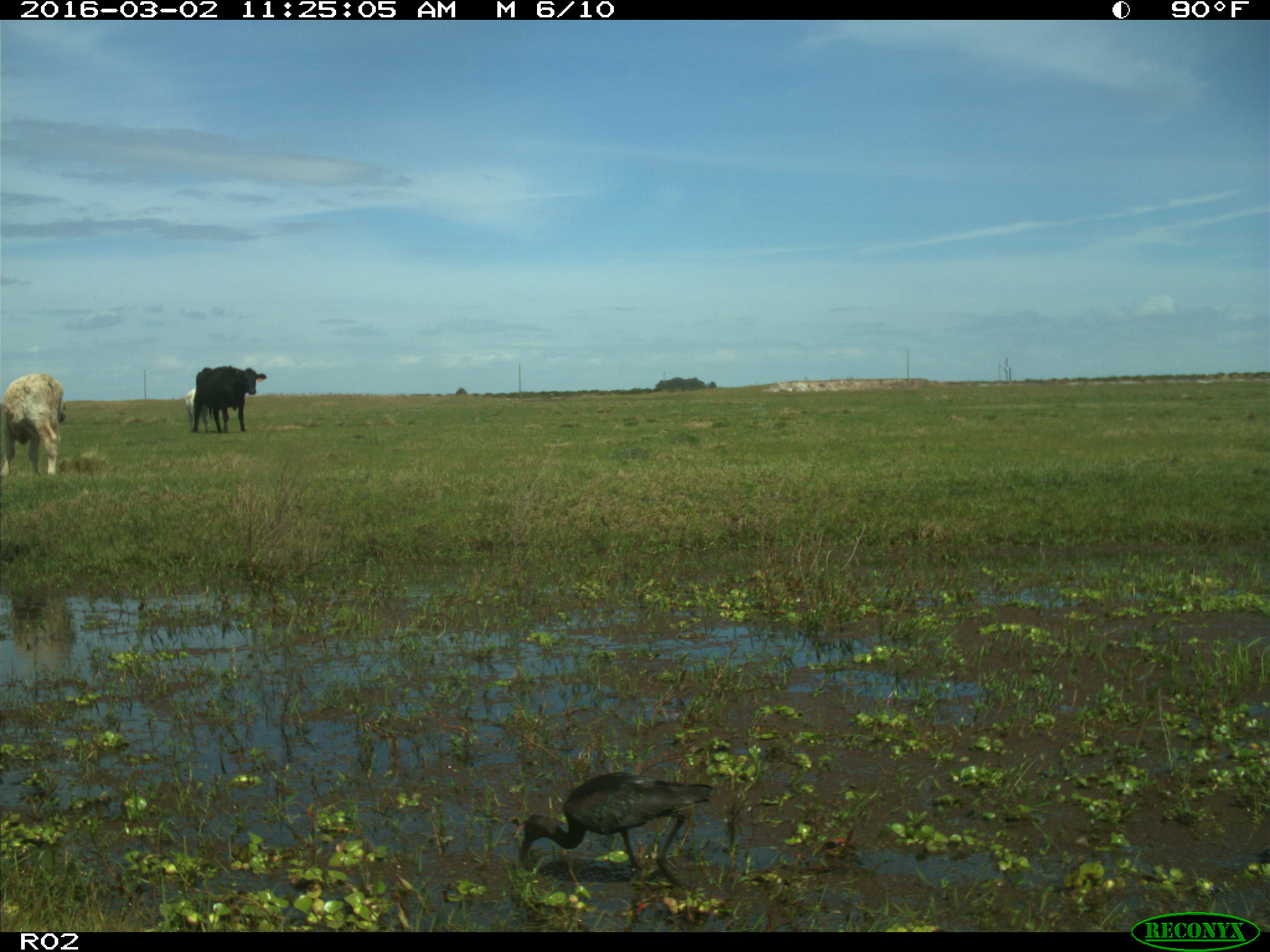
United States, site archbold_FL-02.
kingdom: Animalia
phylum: Chordata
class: Mammalia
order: Artiodactyla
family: Bovidae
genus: Bos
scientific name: Bos taurus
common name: domestic cow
Bos taurus (domestic cow).